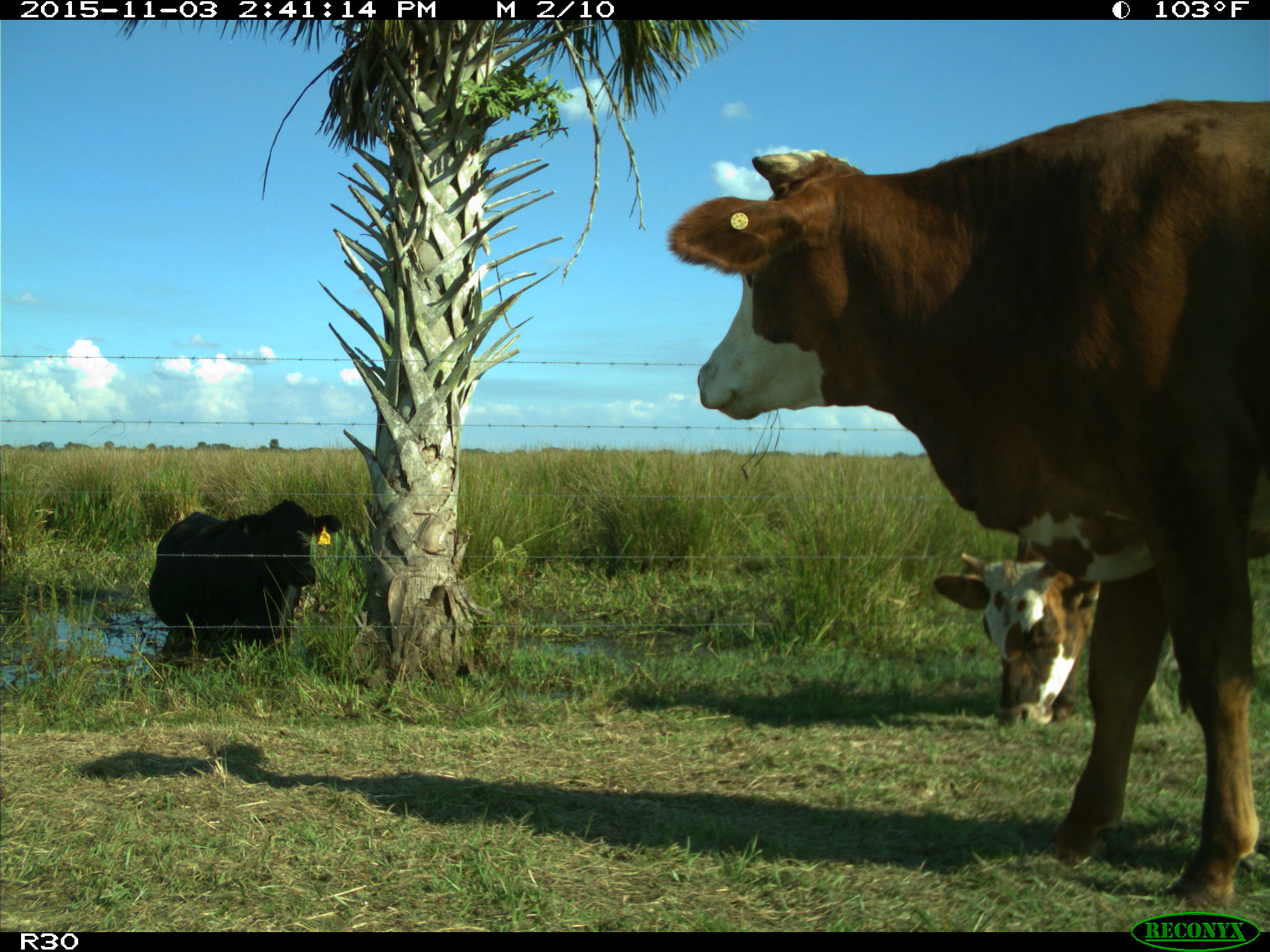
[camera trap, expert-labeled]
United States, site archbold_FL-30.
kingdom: Animalia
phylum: Chordata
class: Mammalia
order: Artiodactyla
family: Bovidae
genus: Bos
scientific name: Bos taurus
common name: domestic cow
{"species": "Bos taurus (domestic cow)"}